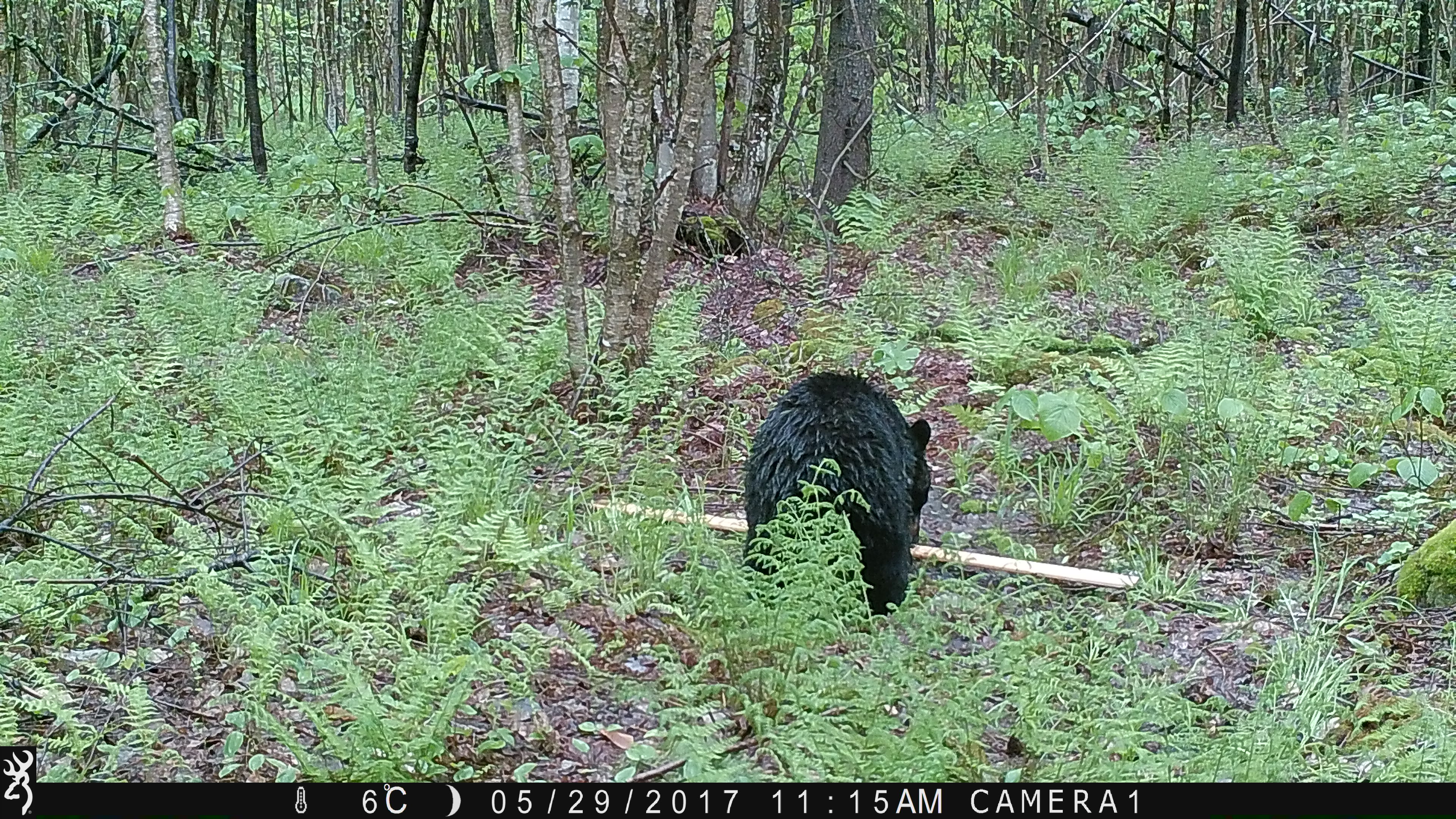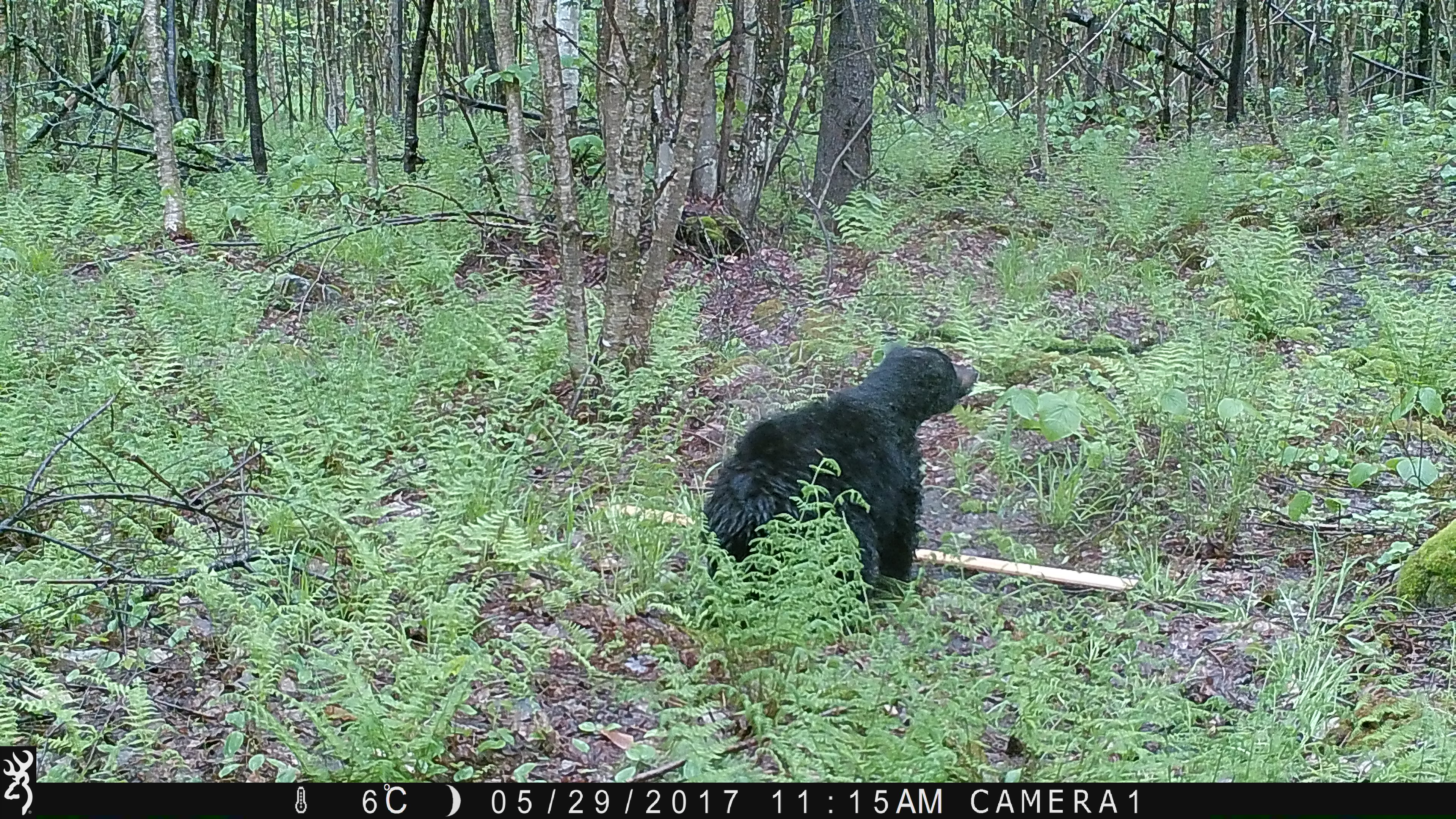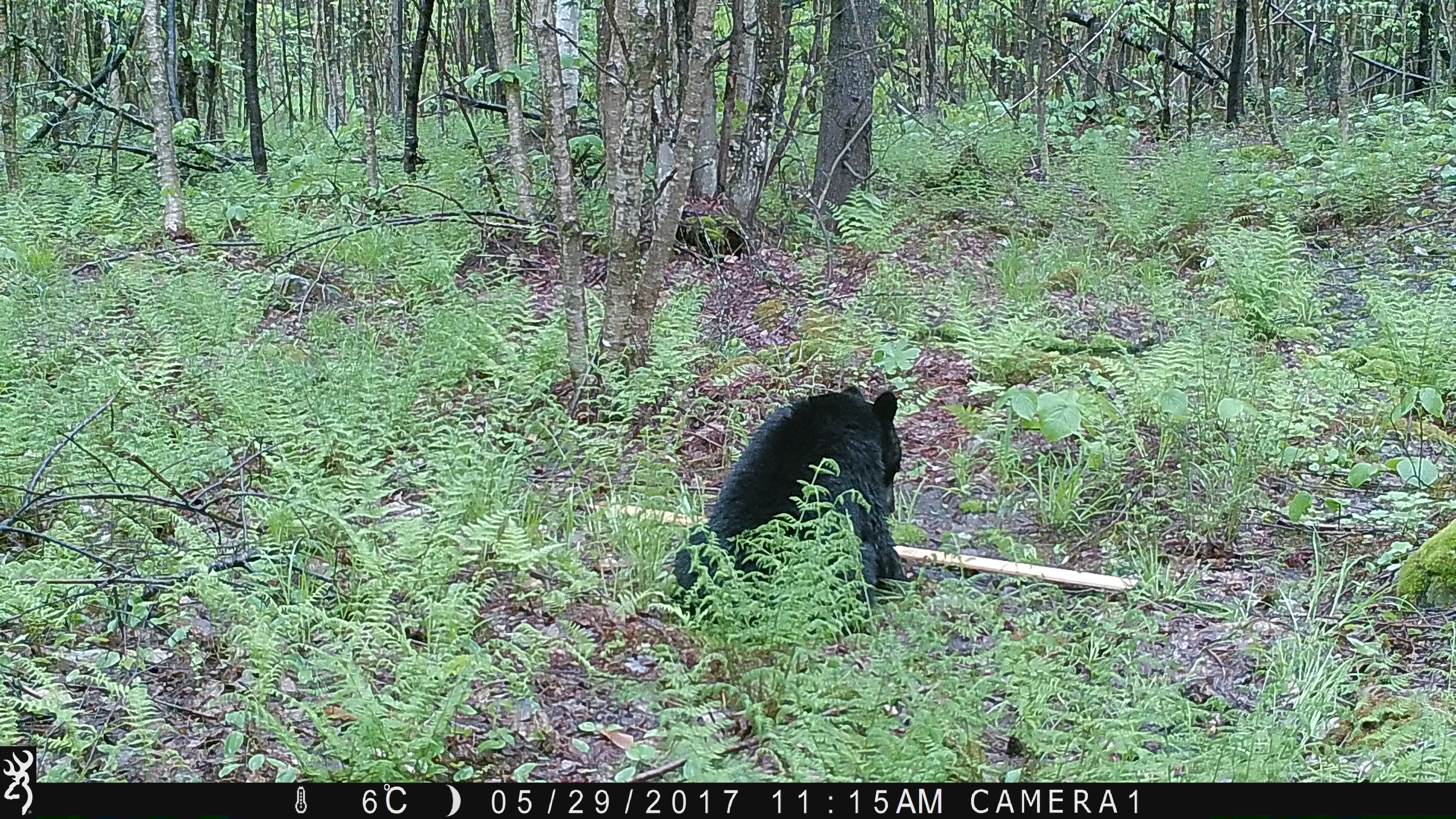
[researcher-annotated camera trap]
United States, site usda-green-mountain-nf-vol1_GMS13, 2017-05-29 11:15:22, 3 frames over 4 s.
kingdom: Animalia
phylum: Chordata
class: Mammalia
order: Carnivora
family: Ursidae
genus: Ursus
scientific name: Ursus americanus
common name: black bear